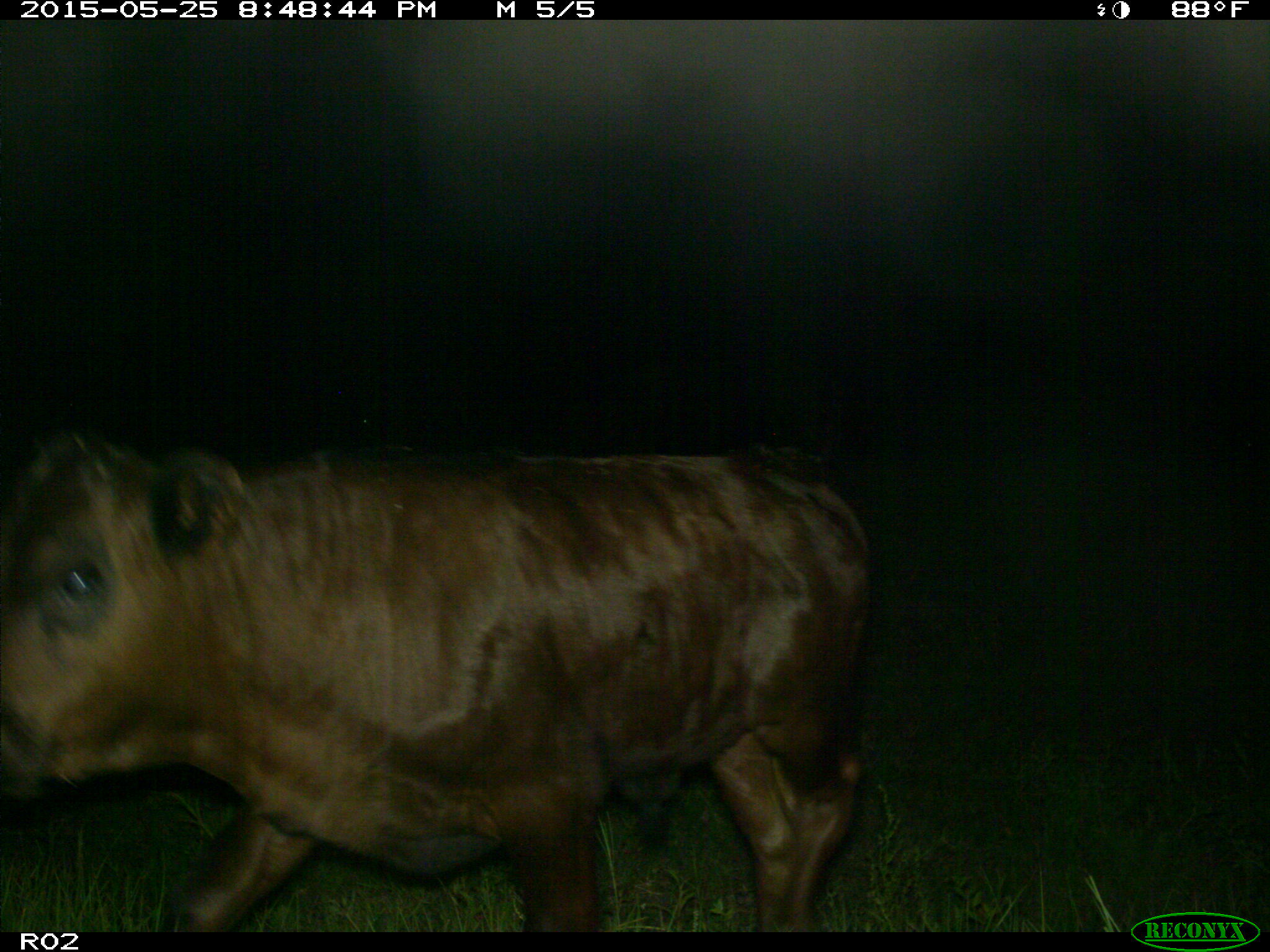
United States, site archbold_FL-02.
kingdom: Animalia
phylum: Chordata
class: Mammalia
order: Artiodactyla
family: Bovidae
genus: Bos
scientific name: Bos taurus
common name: domestic cow